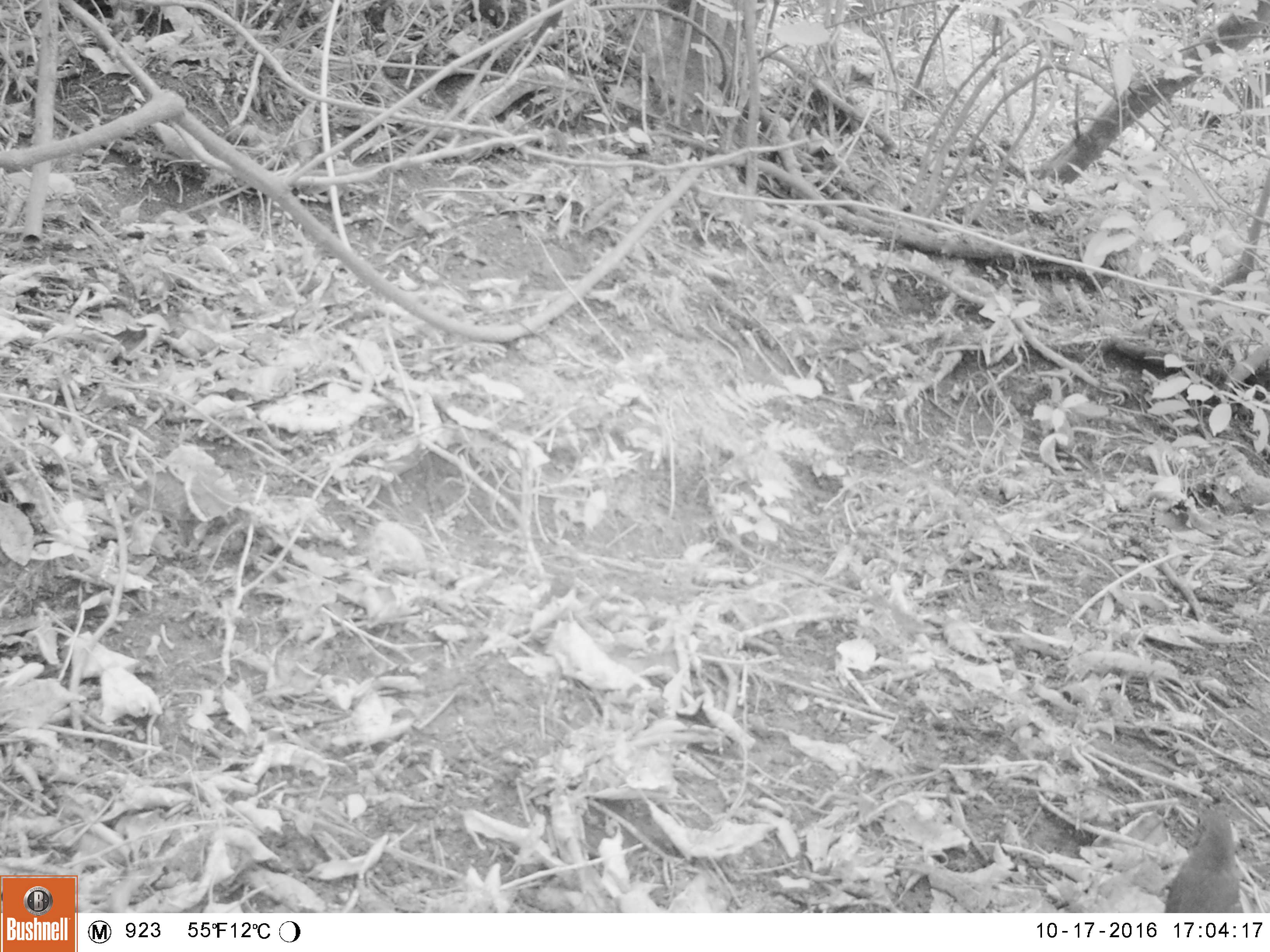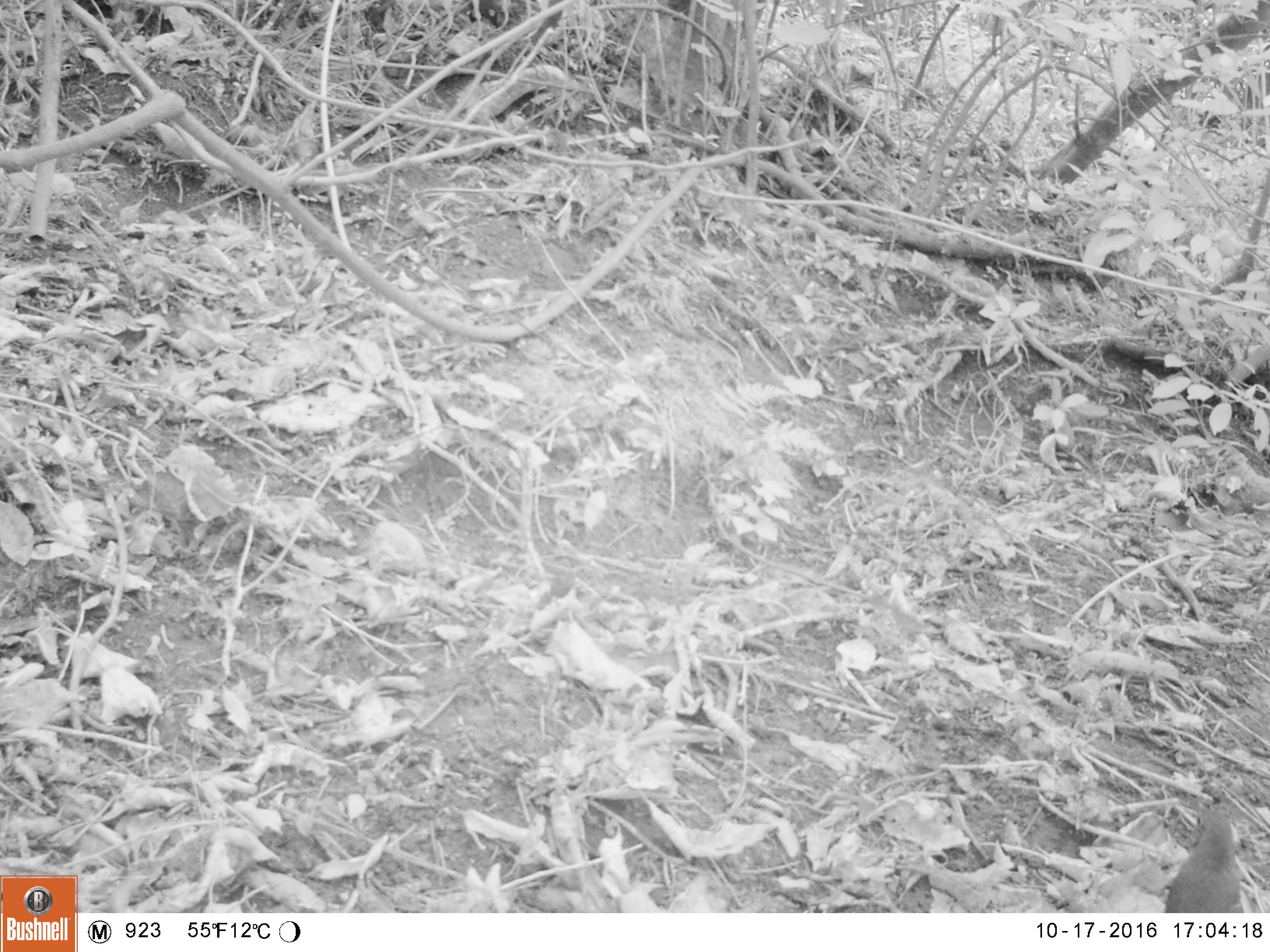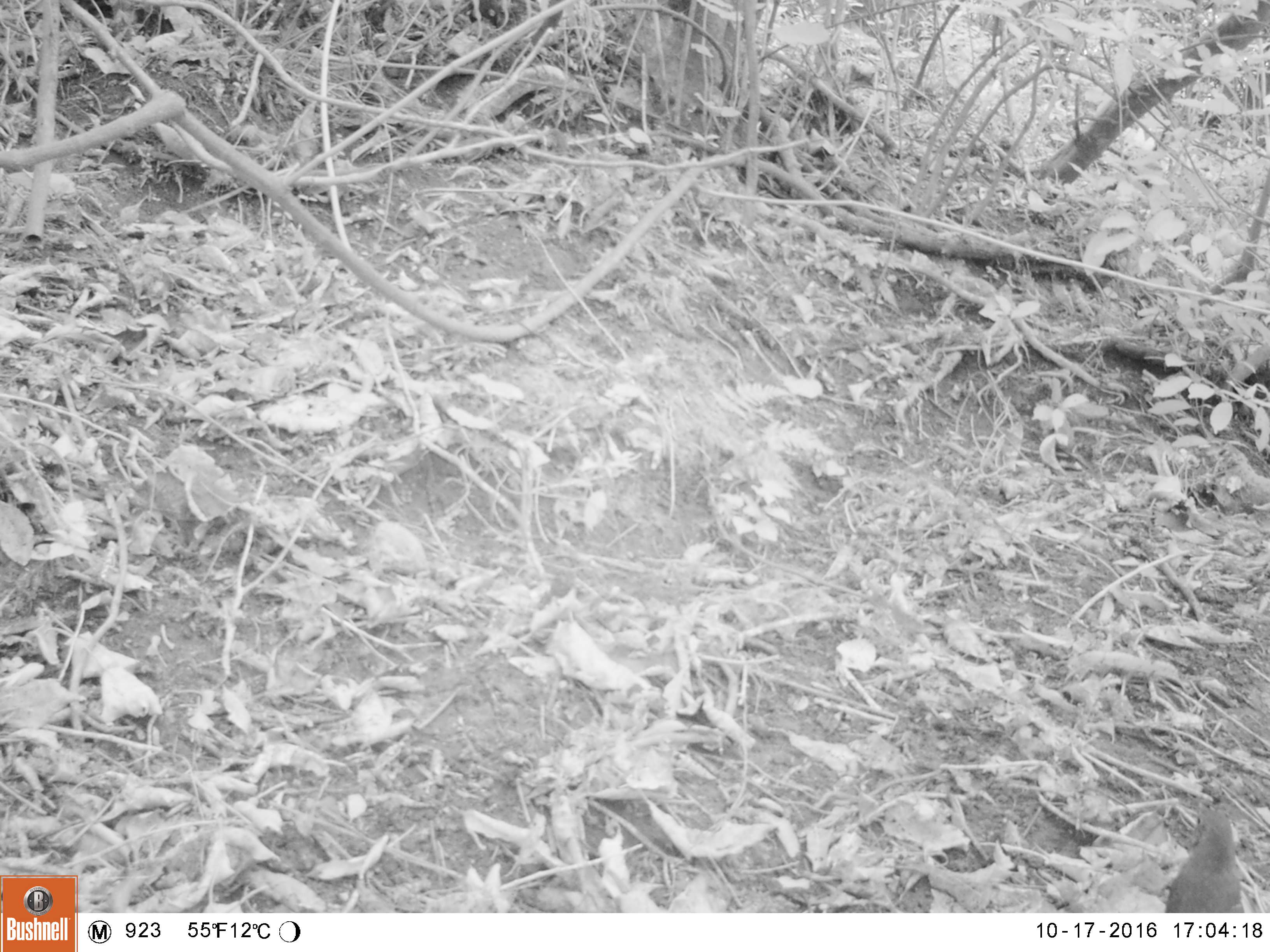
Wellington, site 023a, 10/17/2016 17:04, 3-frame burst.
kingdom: Animalia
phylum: Chordata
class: Aves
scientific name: Aves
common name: bird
Bird (Aves).